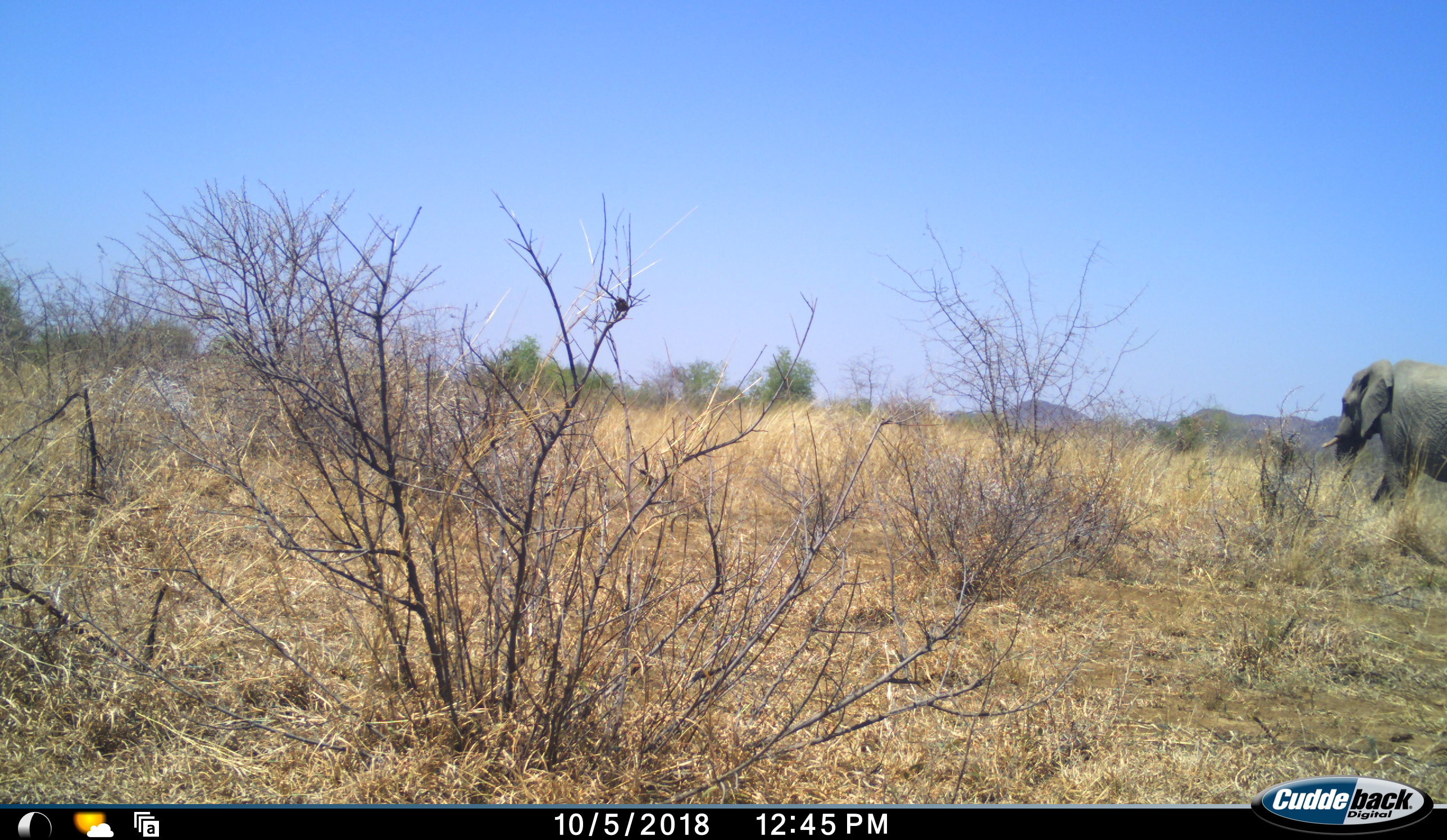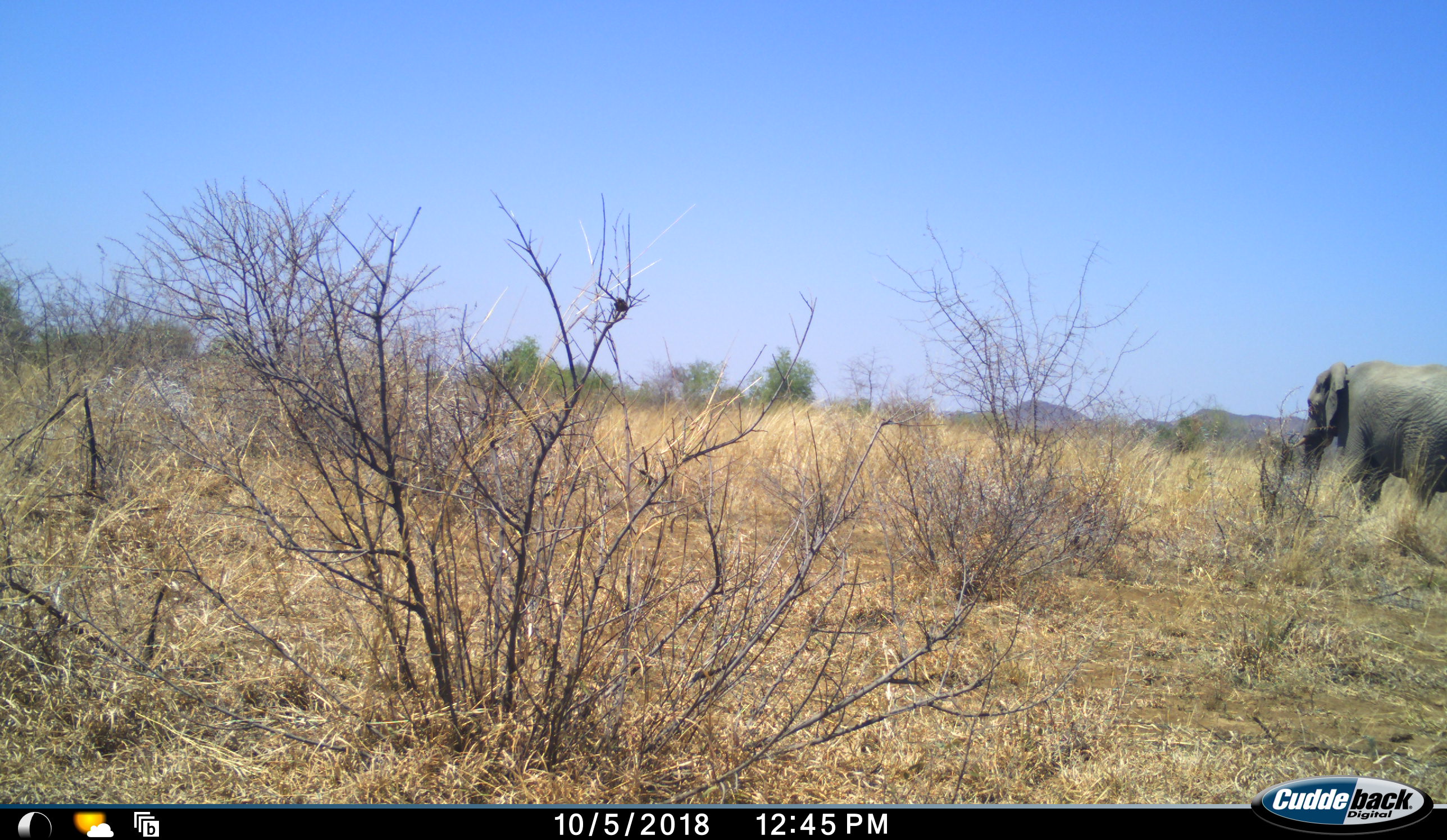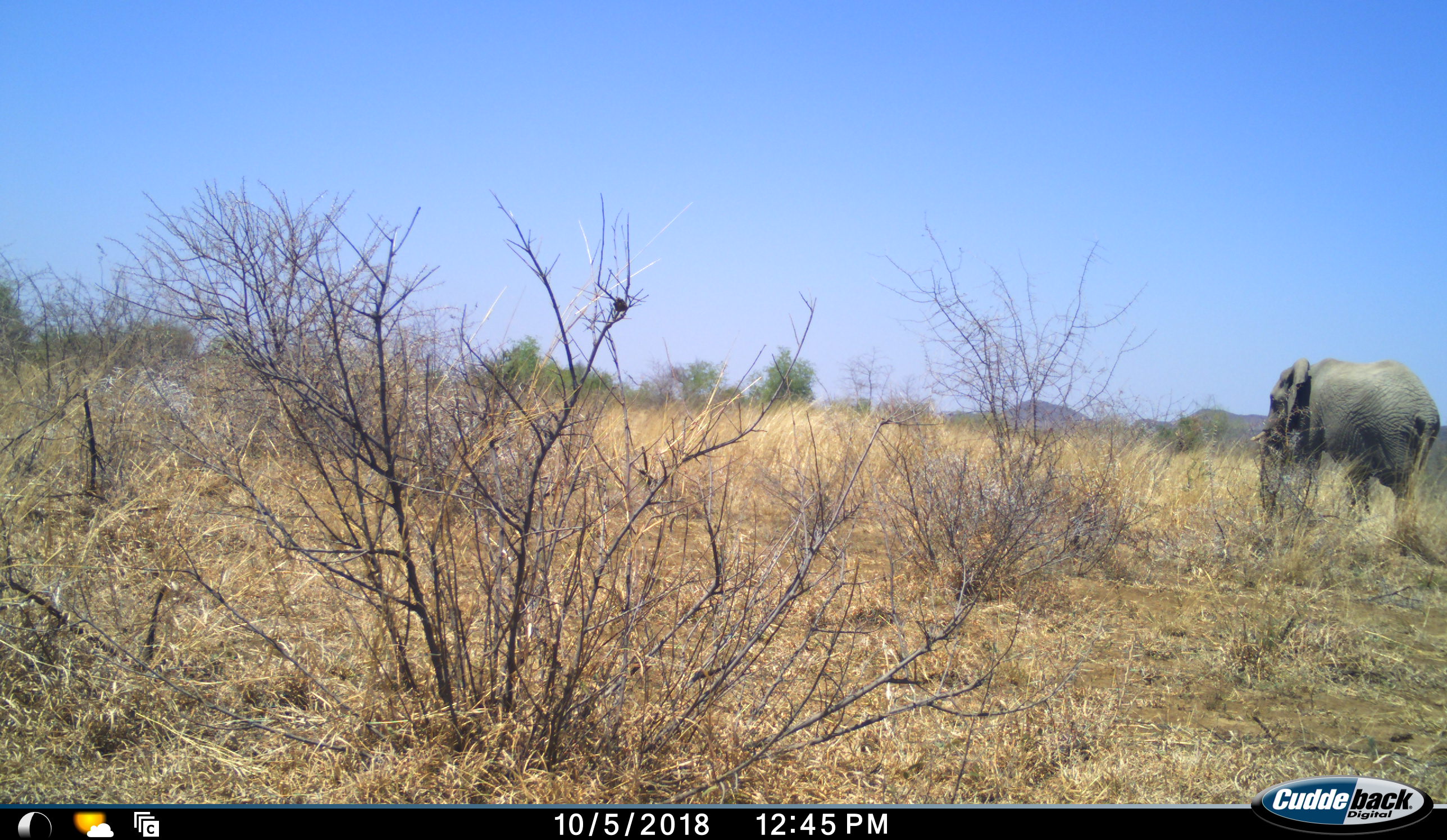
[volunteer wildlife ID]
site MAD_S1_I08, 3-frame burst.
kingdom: Animalia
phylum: Chordata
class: Mammalia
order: Proboscidea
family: Elephantidae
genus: Loxodonta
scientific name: Loxodonta africana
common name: african bush elephant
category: elephant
Elephant (african bush elephant) (Loxodonta africana), count 1. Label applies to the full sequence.